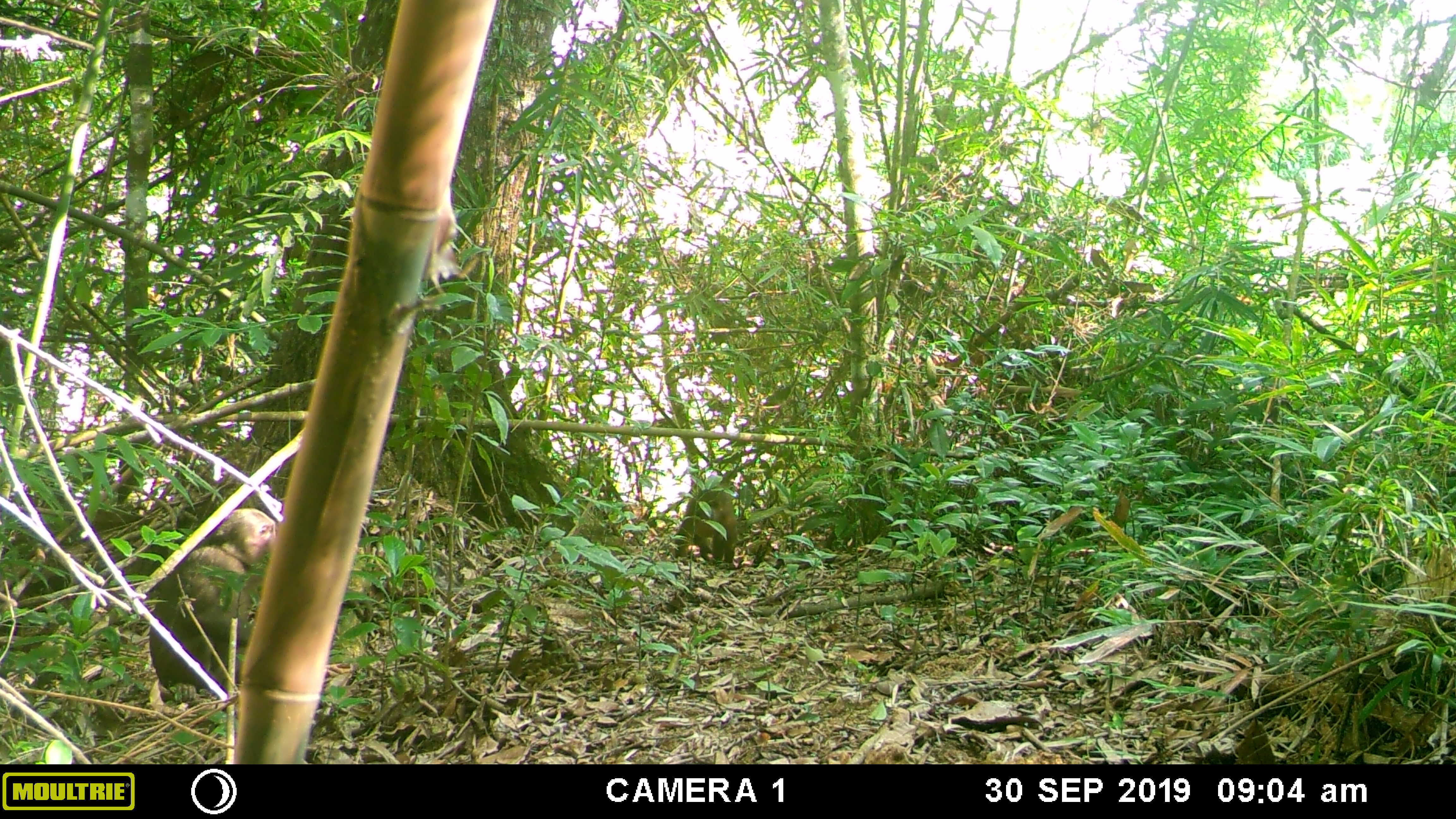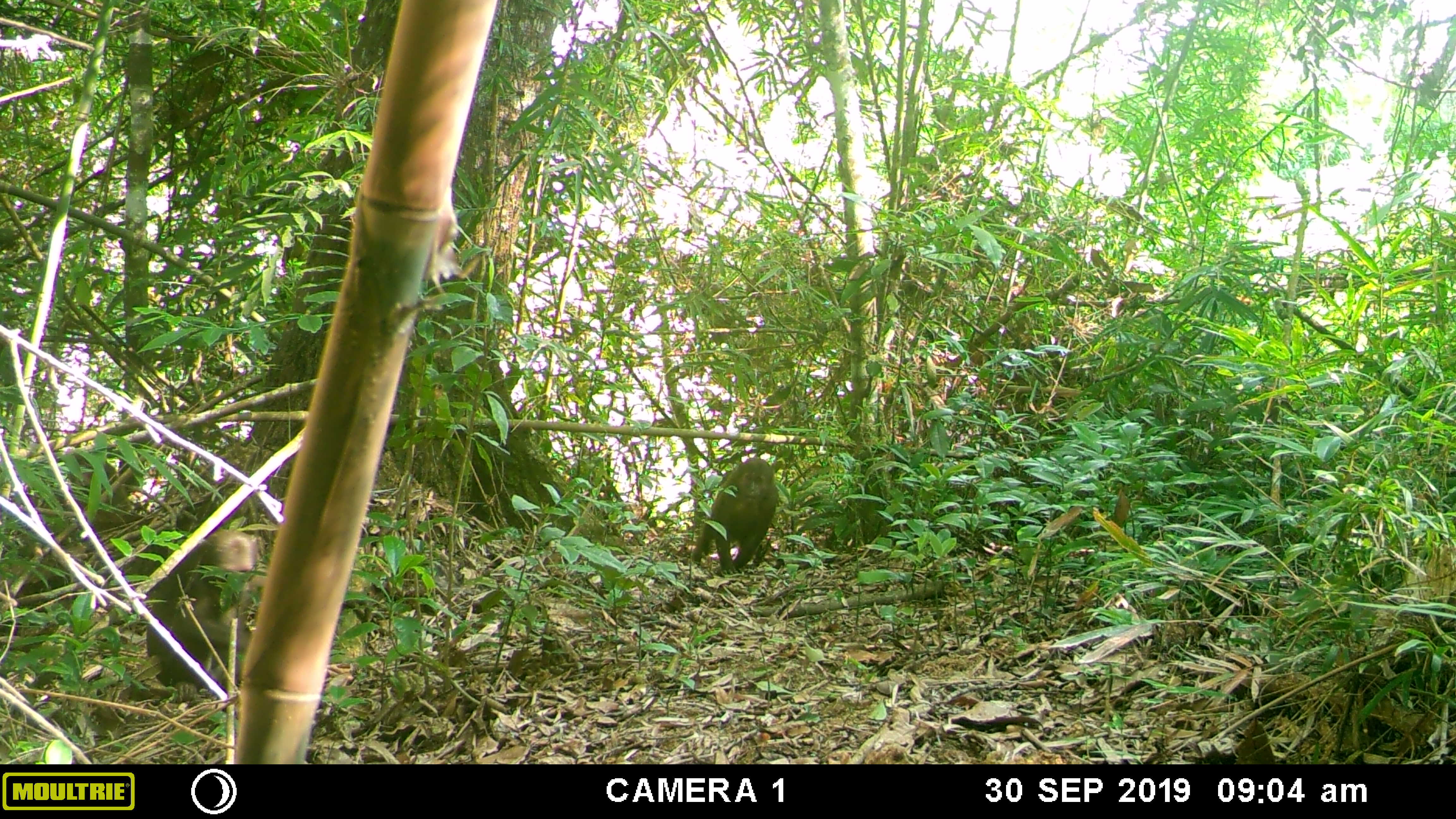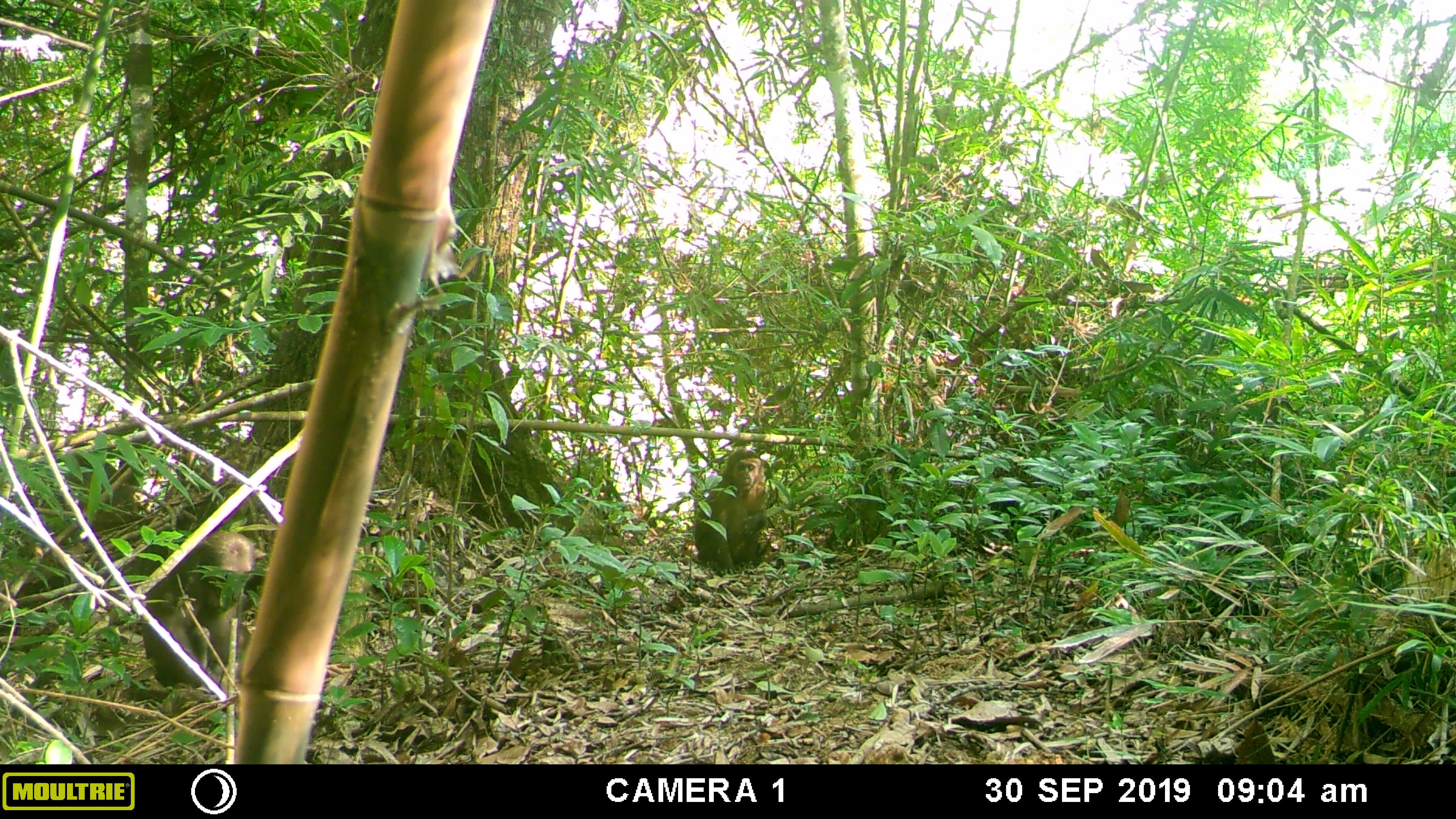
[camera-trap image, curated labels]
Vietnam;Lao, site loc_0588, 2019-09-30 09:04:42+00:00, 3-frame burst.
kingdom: Animalia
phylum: Chordata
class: Mammalia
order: Primates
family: Cercopithecidae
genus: Macaca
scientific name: Macaca arctoides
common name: stump-tailed macaque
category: stump tailed macaque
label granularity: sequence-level